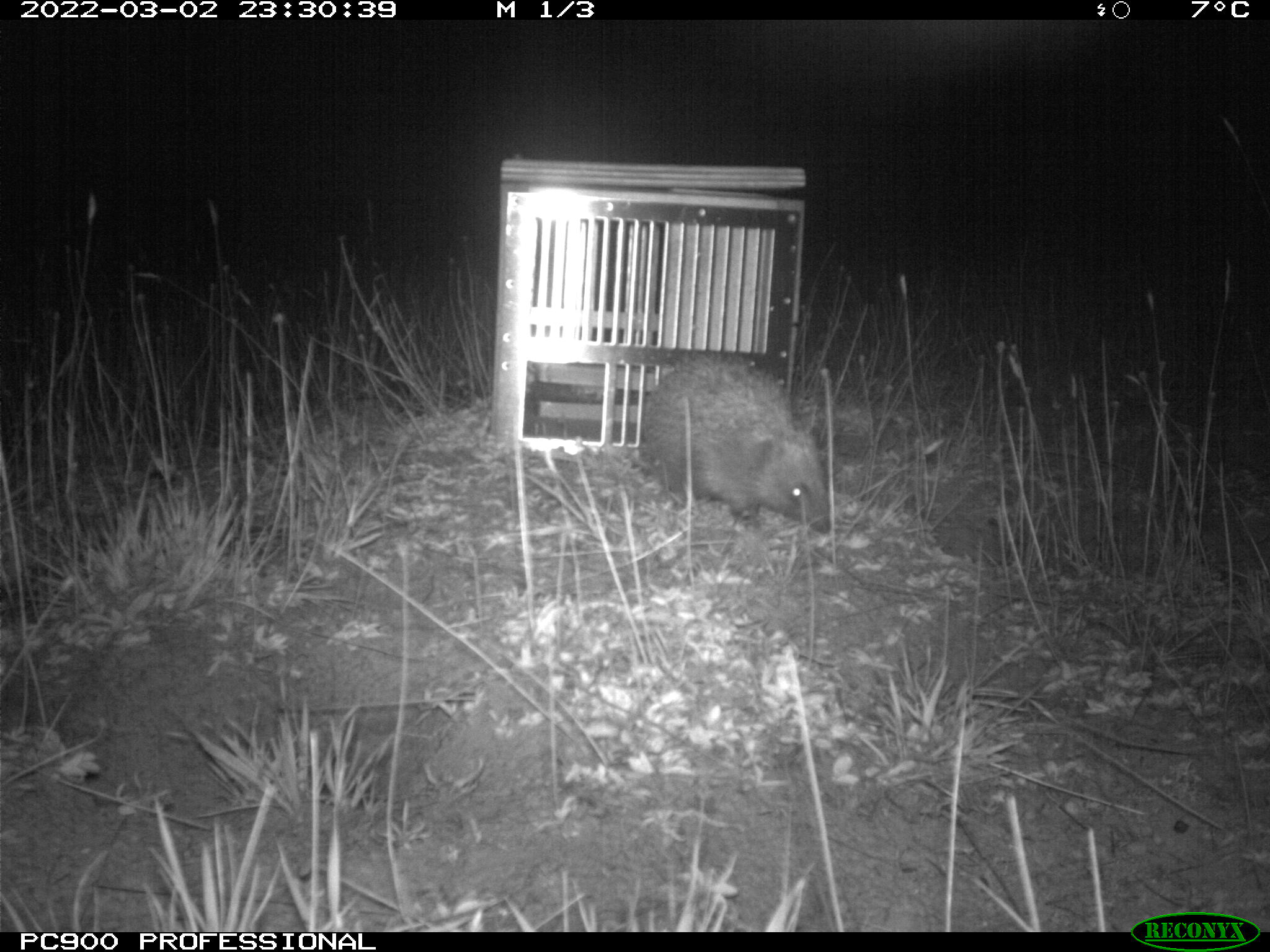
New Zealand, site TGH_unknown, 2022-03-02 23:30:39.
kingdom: Animalia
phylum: Chordata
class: Mammalia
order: Eulipotyphla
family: Erinaceidae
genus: Erinaceus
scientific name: Erinaceus europaeus europaeus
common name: european hedgehog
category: hedgehog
Hedgehog (european hedgehog) (Erinaceus europaeus europaeus).